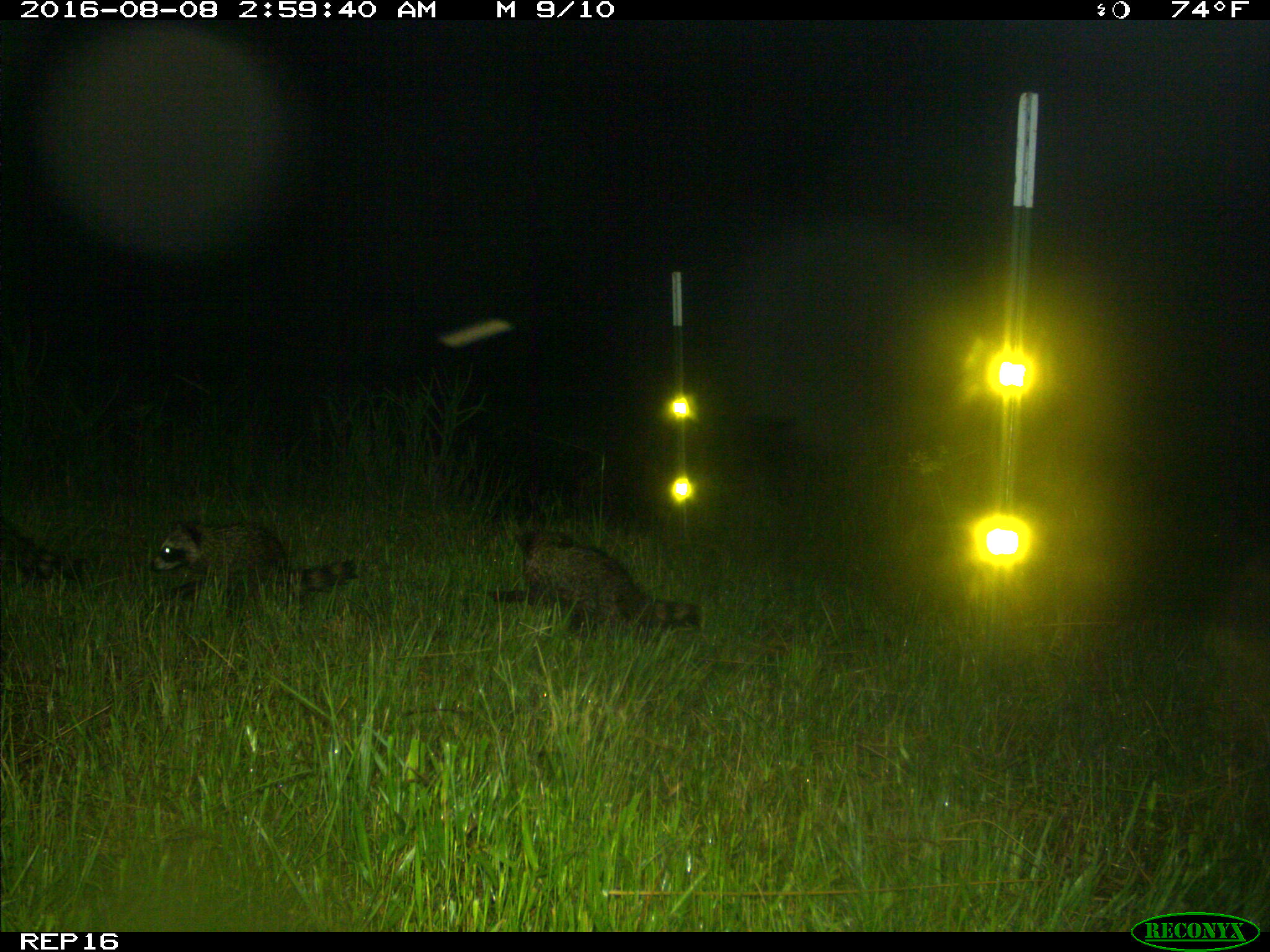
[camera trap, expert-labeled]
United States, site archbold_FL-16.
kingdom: Animalia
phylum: Chordata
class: Mammalia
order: Carnivora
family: Procyonidae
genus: Procyon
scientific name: Procyon lotor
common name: common raccoon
Procyon lotor (common raccoon).